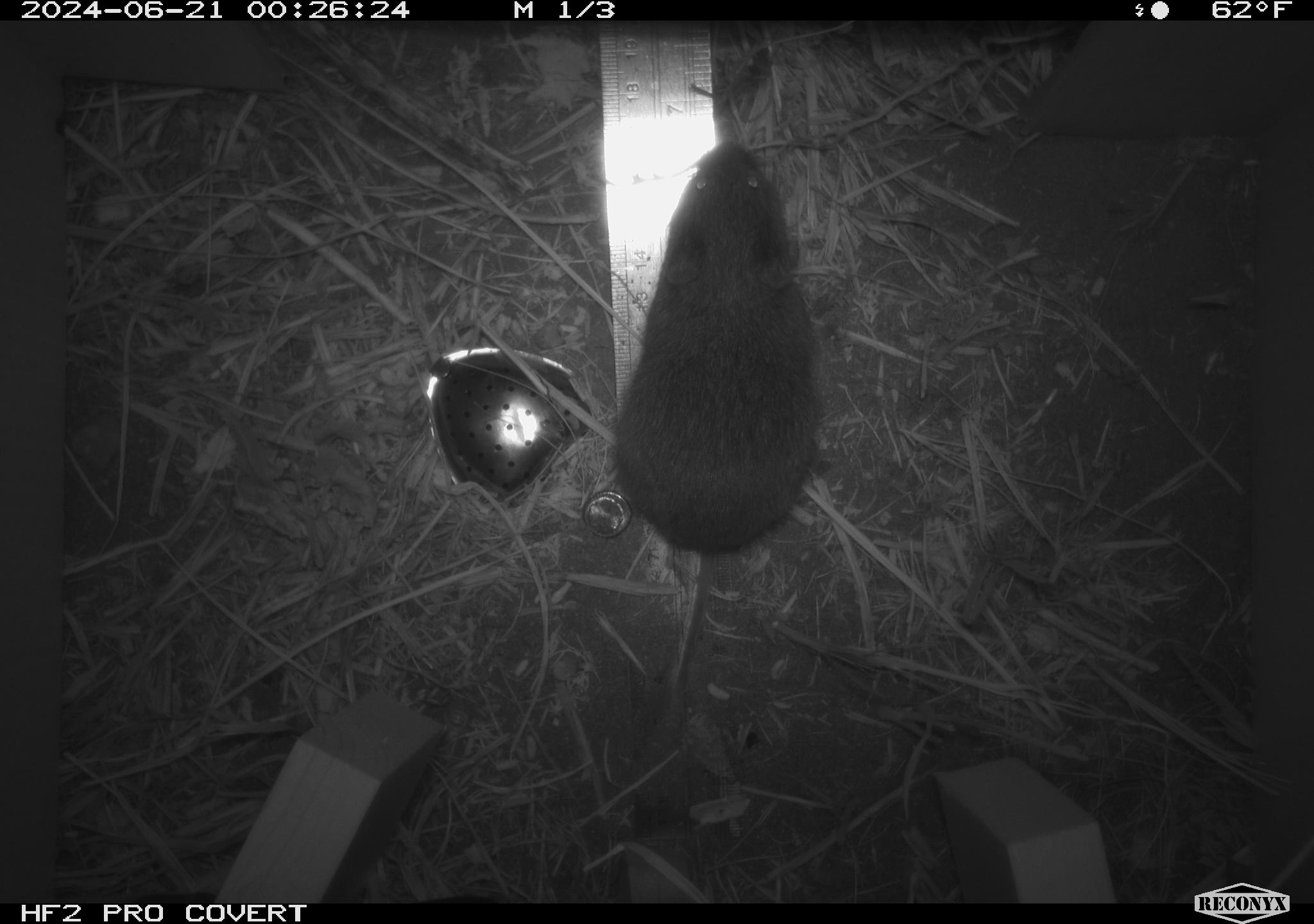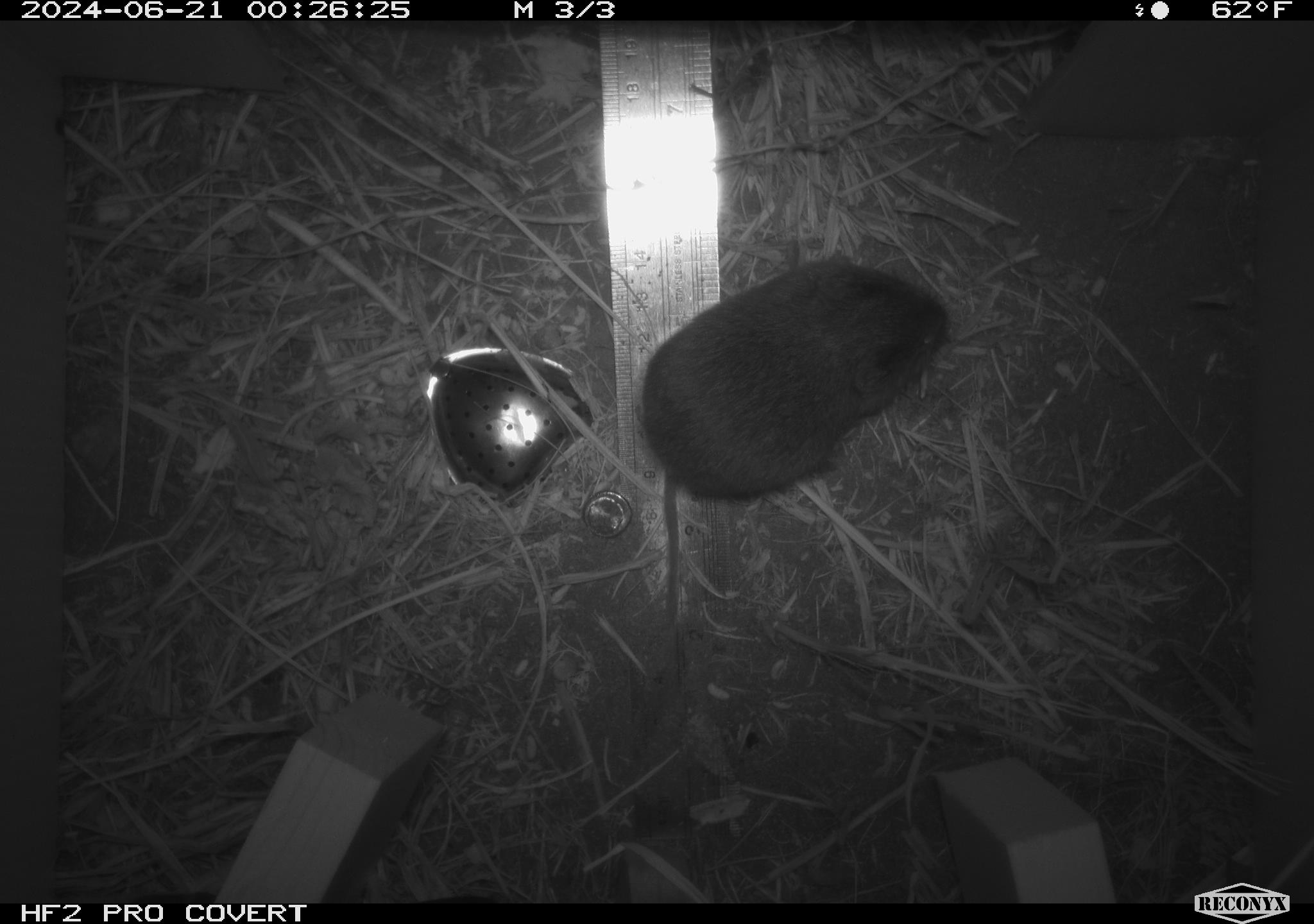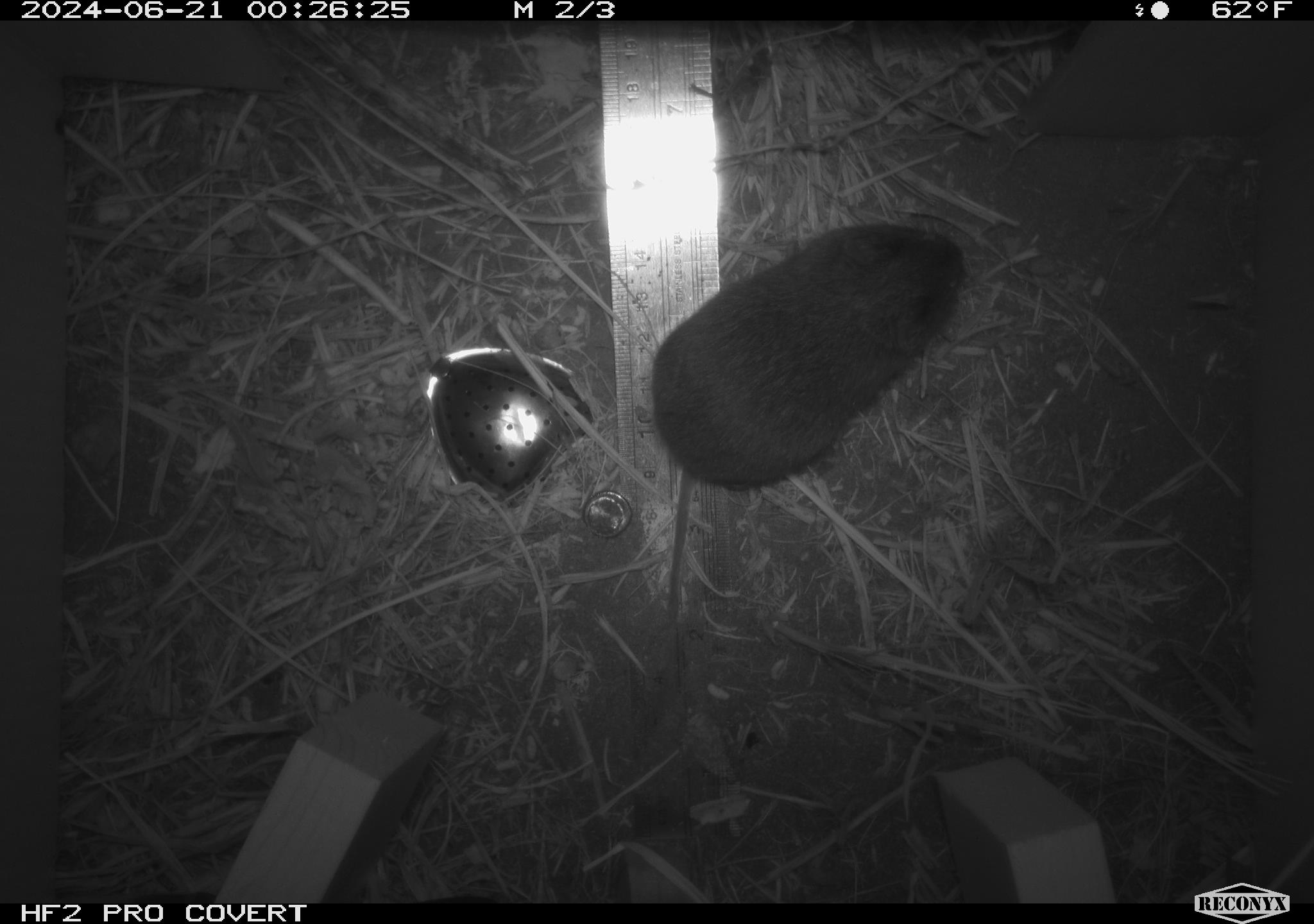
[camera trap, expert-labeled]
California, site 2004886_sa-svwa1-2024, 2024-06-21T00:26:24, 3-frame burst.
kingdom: Animalia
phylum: Chordata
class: Mammalia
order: Rodentia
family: Cricetidae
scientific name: Arvicolinae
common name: voles, lemmings, and muskrats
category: arvicolinae subfamily